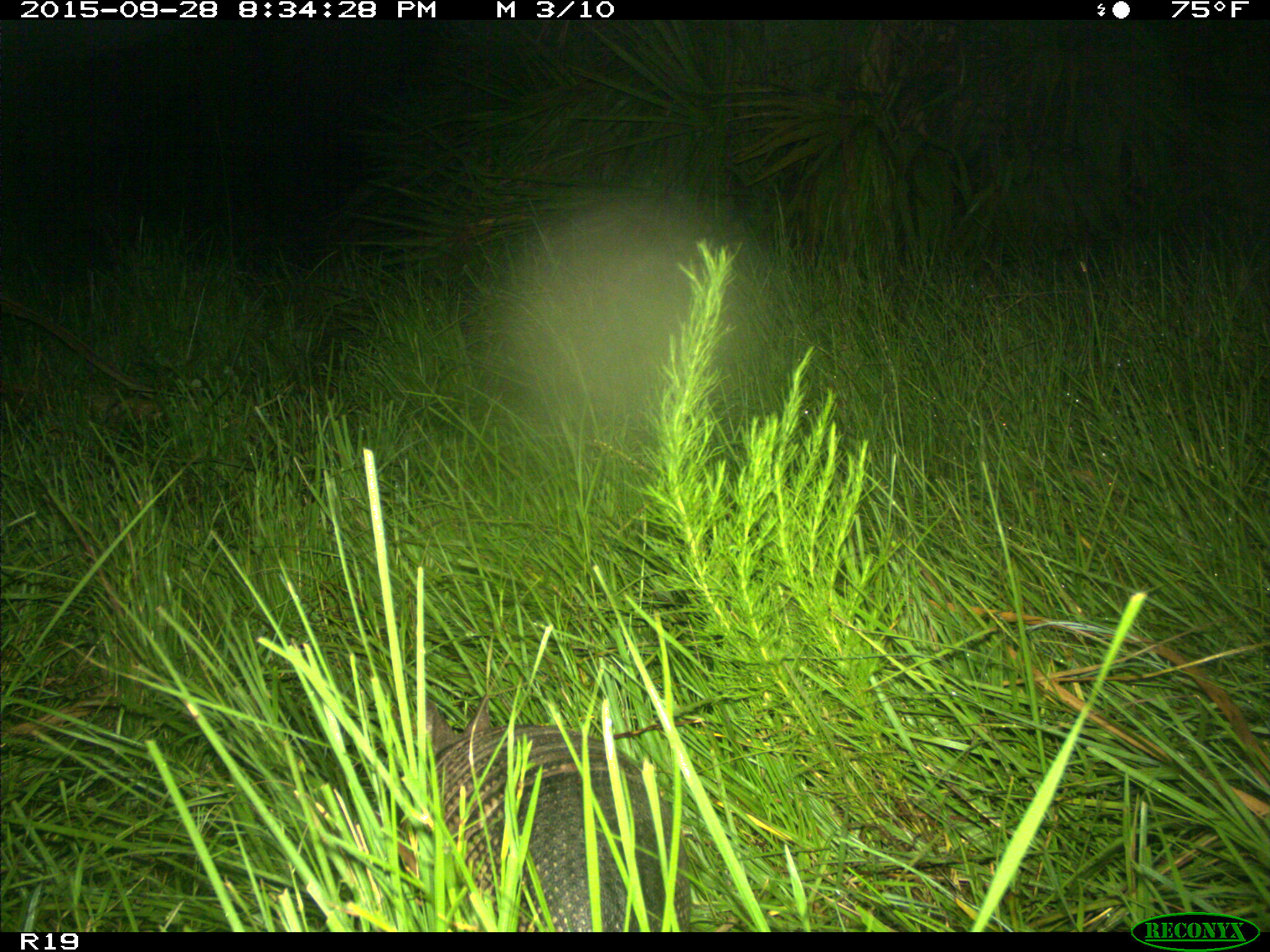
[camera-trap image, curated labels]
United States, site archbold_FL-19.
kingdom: Animalia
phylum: Chordata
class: Mammalia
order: Cingulata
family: Dasypodidae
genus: Dasypus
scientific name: Dasypus novemcinctus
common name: nine-banded armadillo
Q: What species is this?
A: Dasypus novemcinctus (nine-banded armadillo).